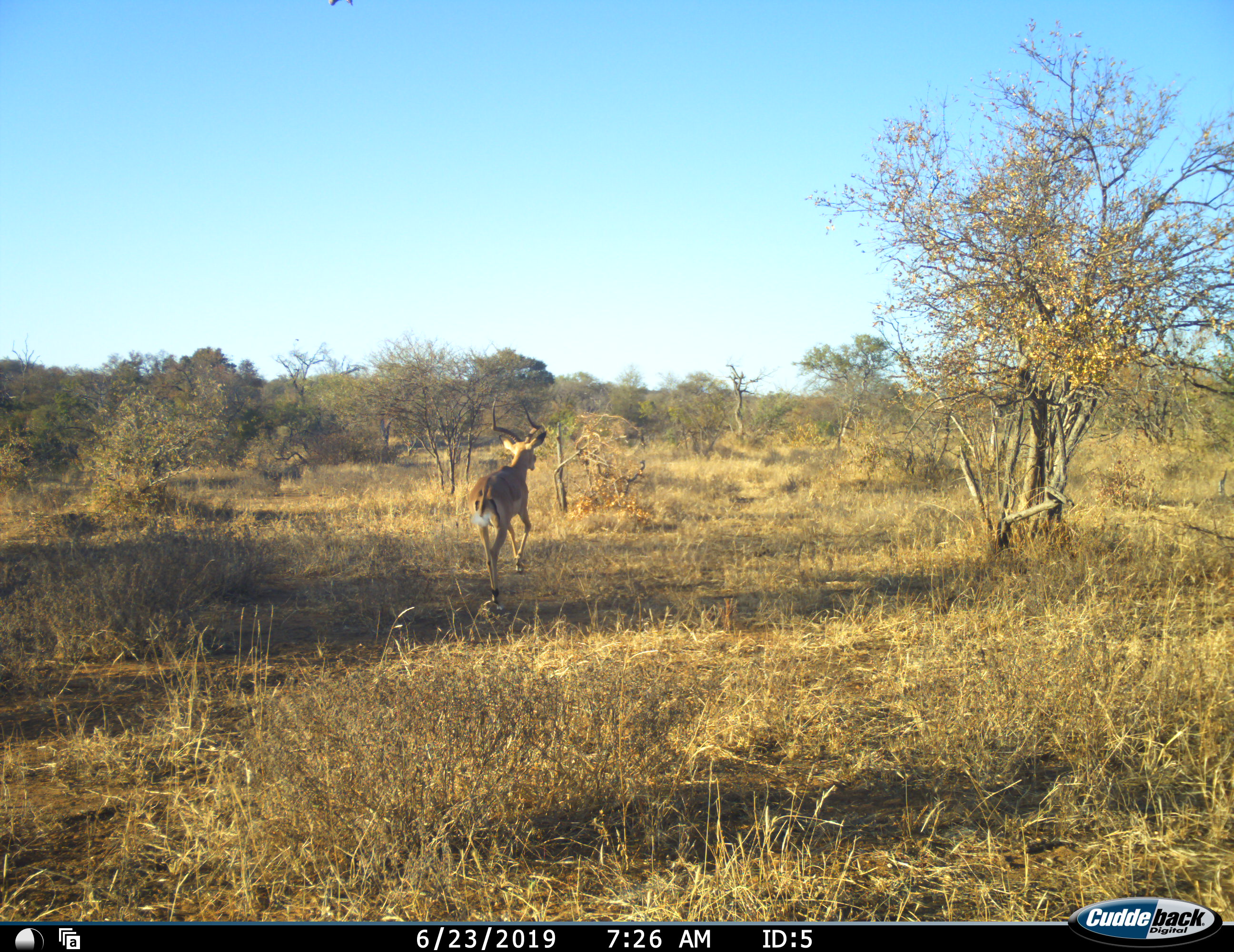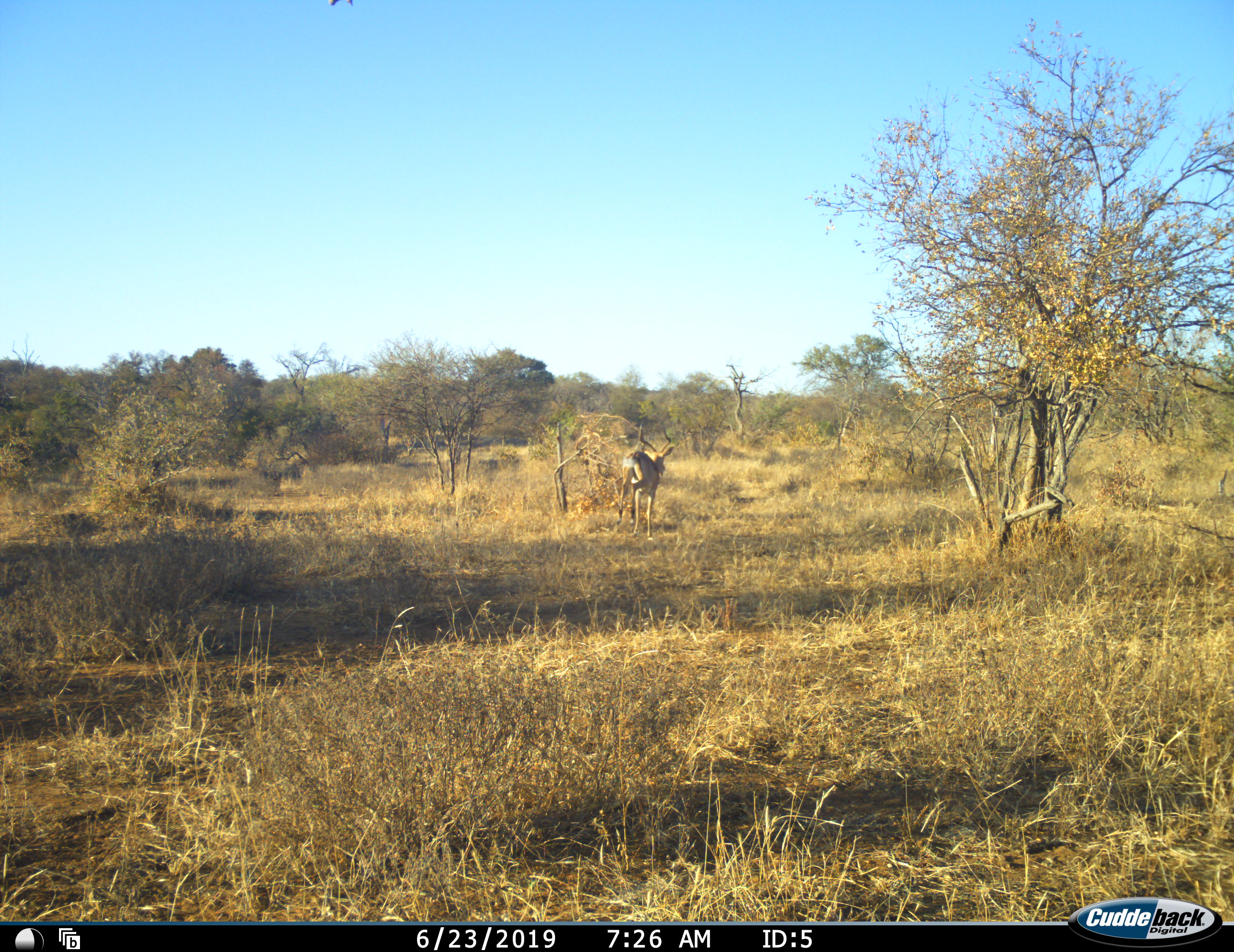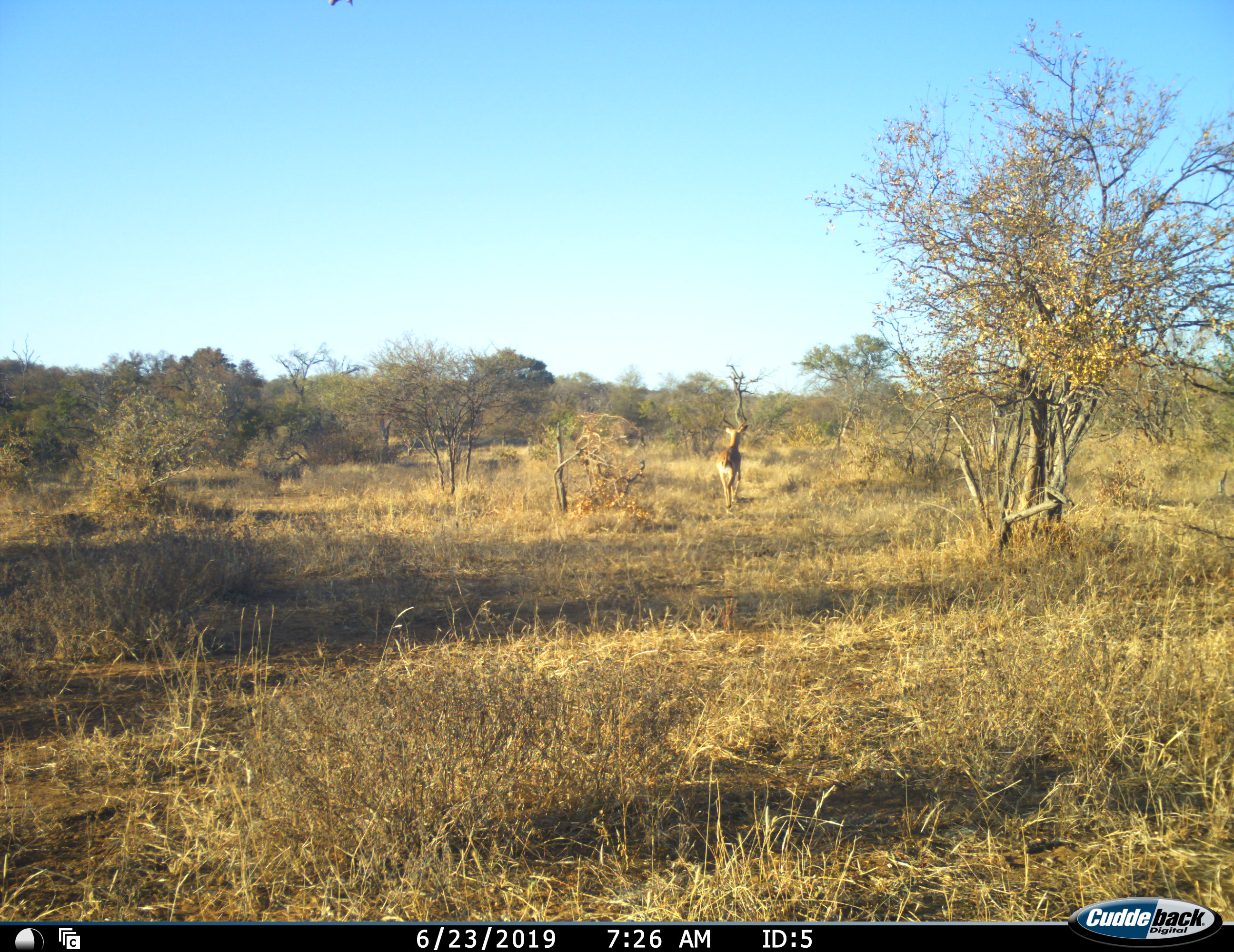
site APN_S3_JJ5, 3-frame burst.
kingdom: Animalia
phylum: Chordata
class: Mammalia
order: Artiodactyla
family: Bovidae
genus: Aepyceros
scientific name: Aepyceros melampus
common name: impala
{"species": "impala (Aepyceros melampus)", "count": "1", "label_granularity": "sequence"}